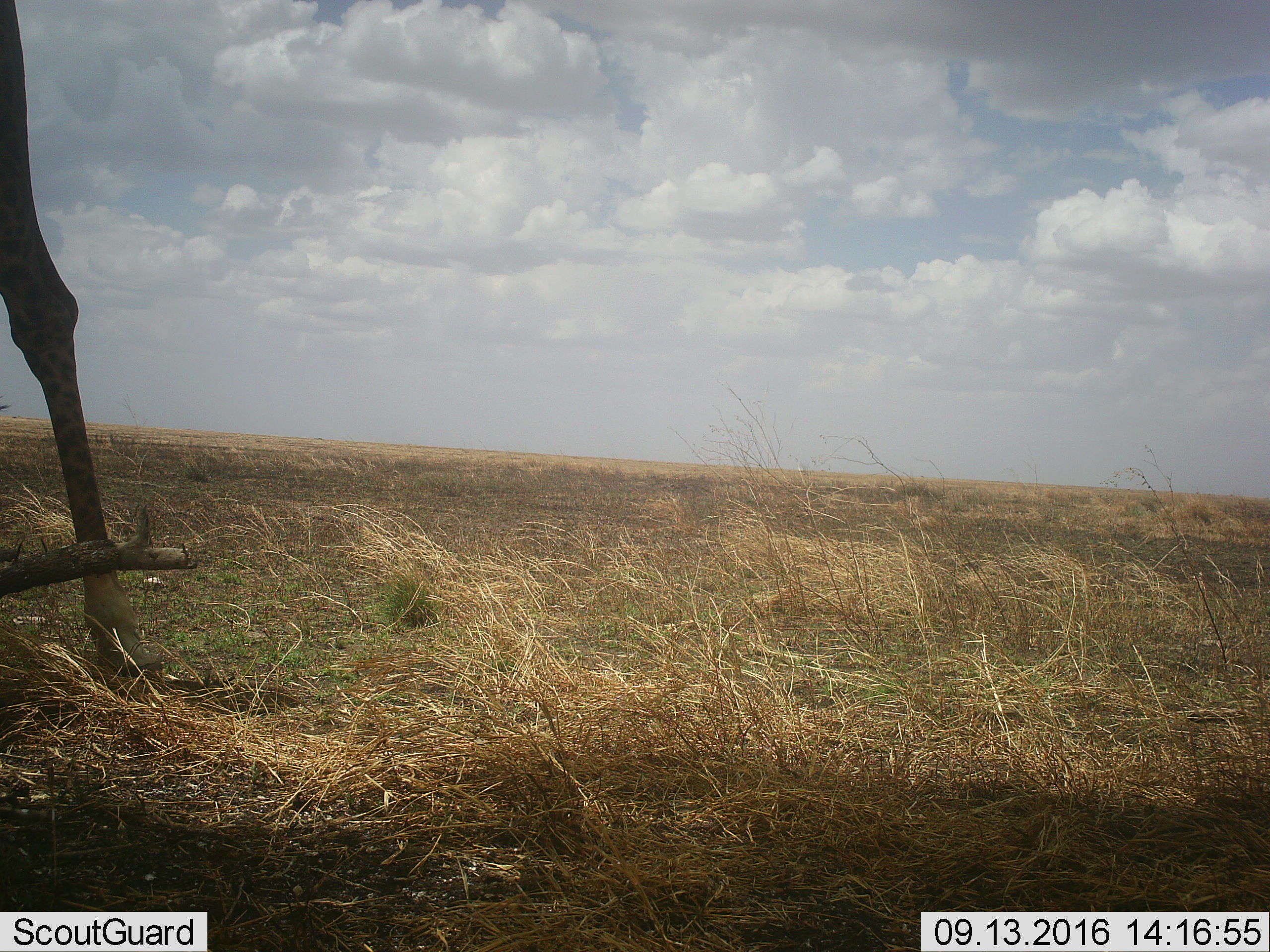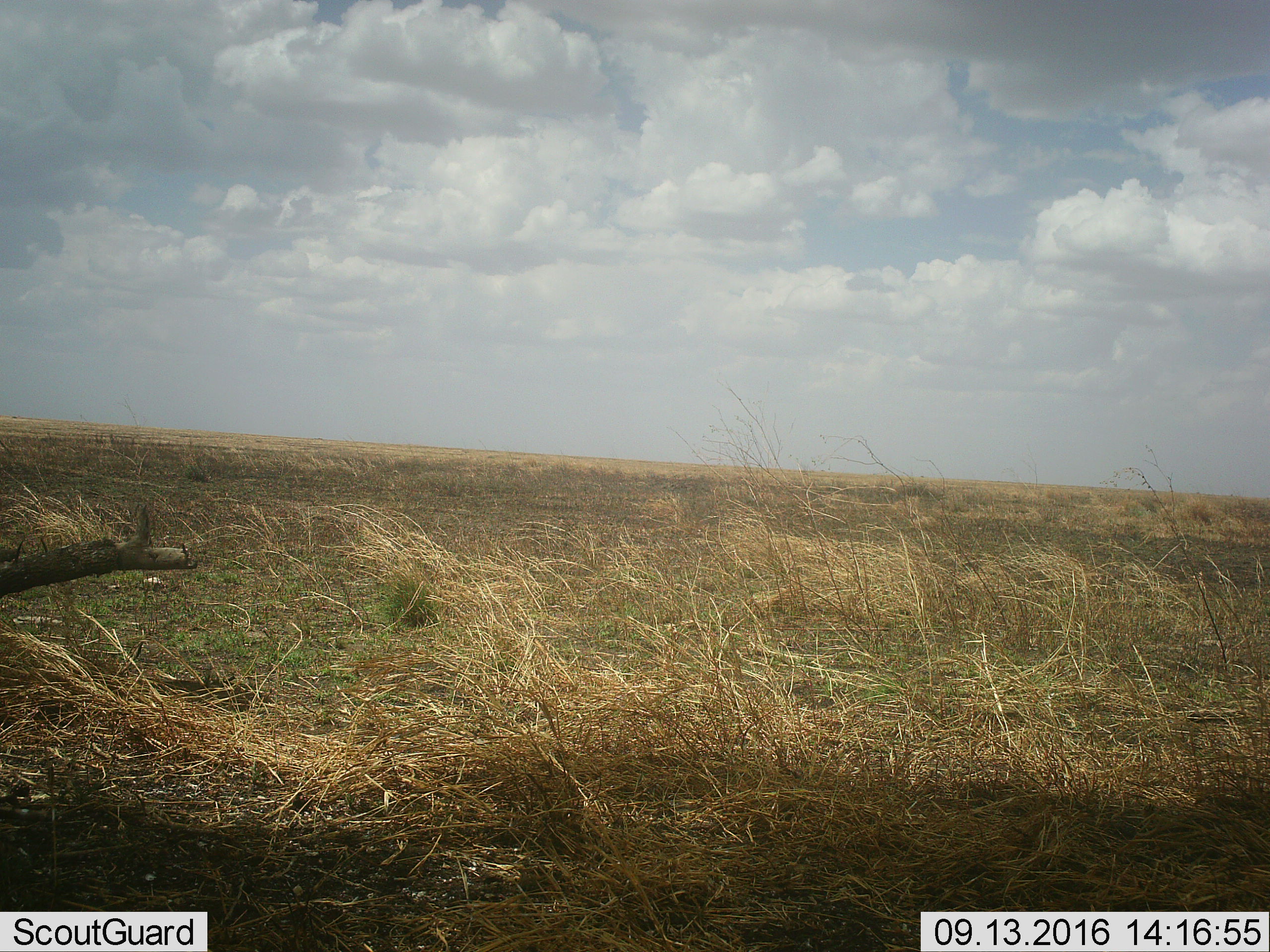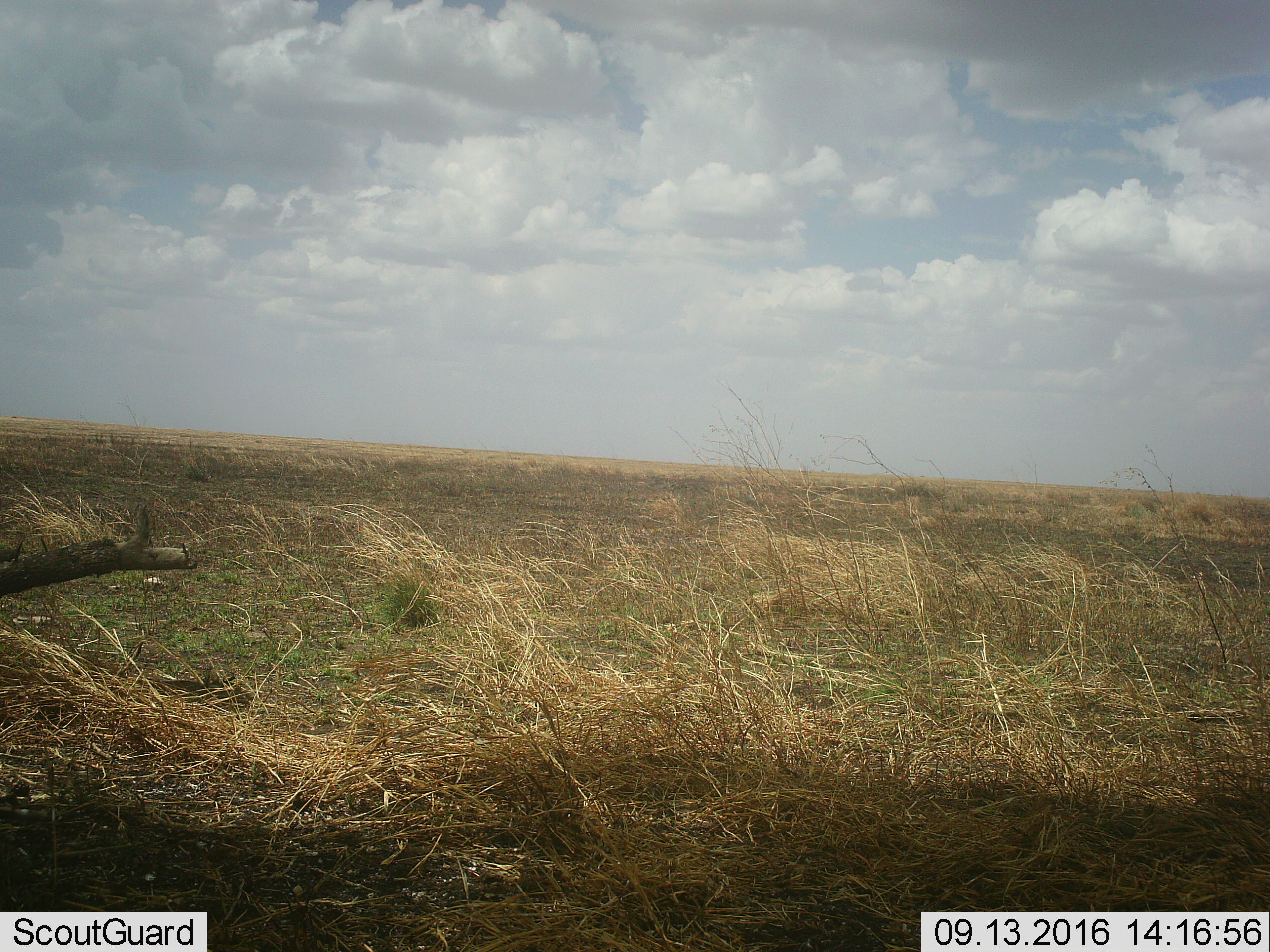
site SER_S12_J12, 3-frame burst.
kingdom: Animalia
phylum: Chordata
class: Mammalia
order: Artiodactyla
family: Giraffidae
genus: Giraffa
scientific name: Giraffa camelopardalis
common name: giraffe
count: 1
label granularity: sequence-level